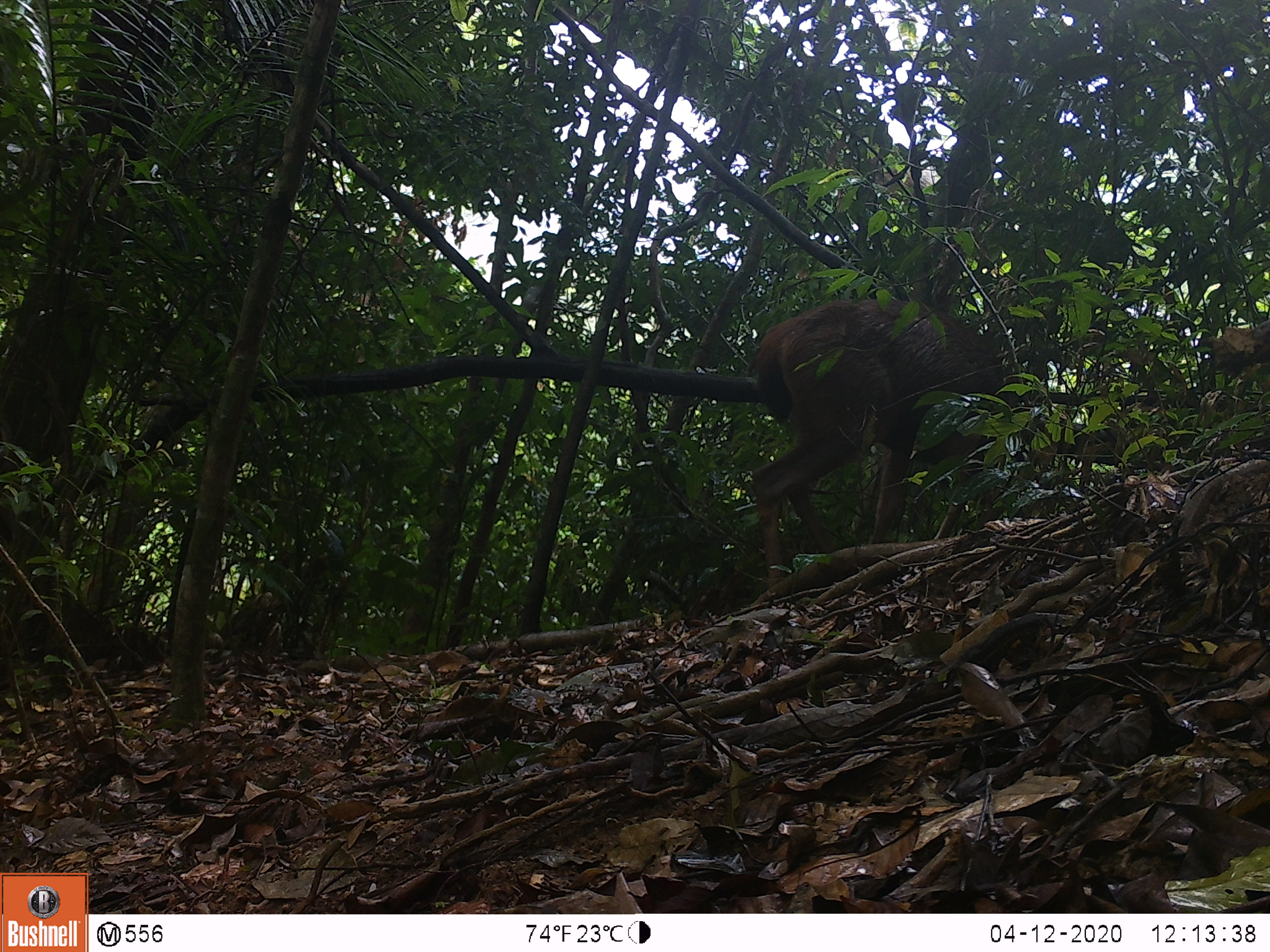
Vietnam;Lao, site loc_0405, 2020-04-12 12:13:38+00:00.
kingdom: Animalia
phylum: Chordata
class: Mammalia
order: Artiodactyla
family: Cervidae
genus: Rusa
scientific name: Rusa unicolor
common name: sambar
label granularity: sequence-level